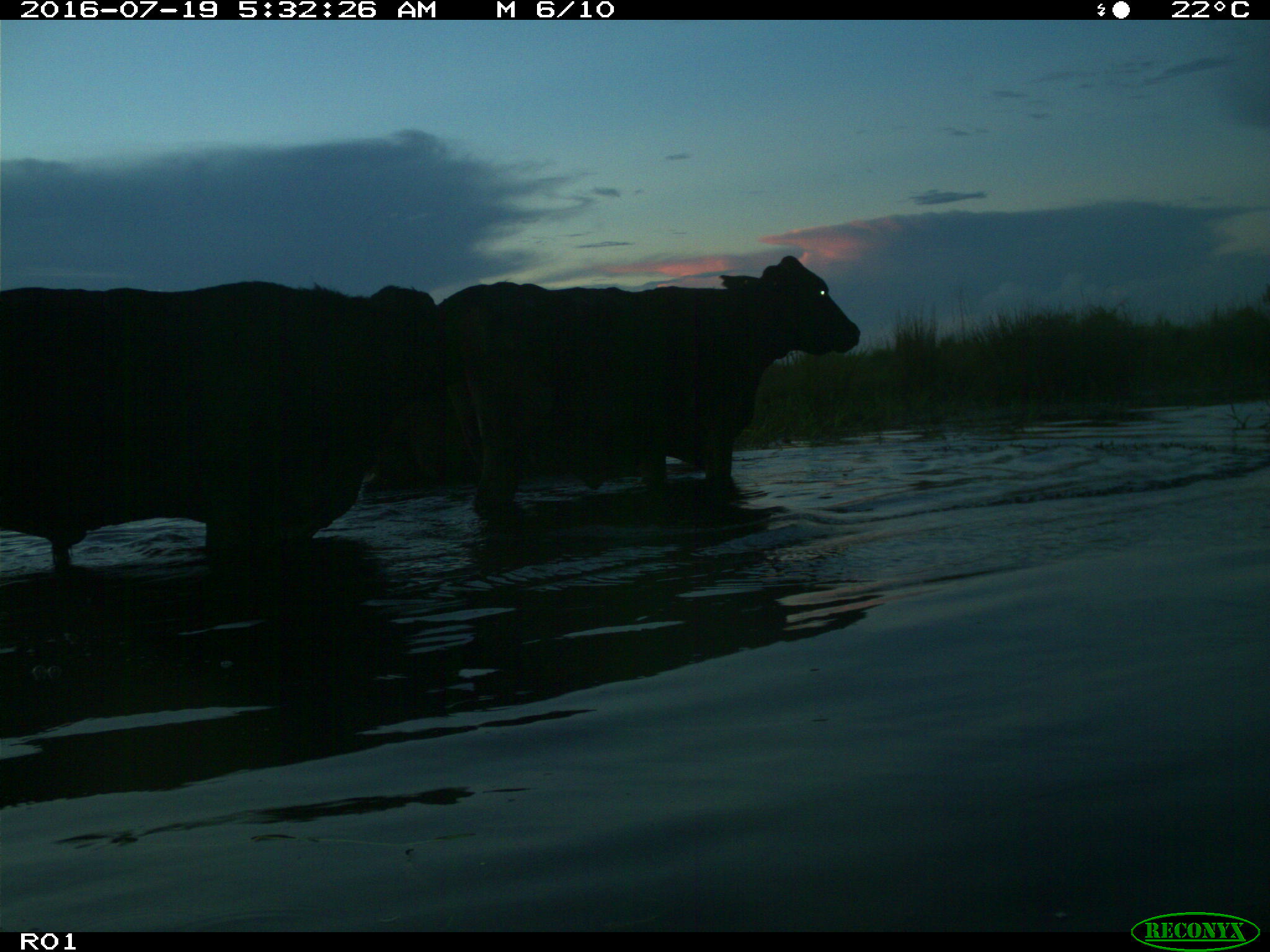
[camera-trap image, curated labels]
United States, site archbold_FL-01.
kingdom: Animalia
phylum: Chordata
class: Mammalia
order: Artiodactyla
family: Bovidae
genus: Bos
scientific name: Bos taurus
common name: domestic cow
Bos taurus (domestic cow).